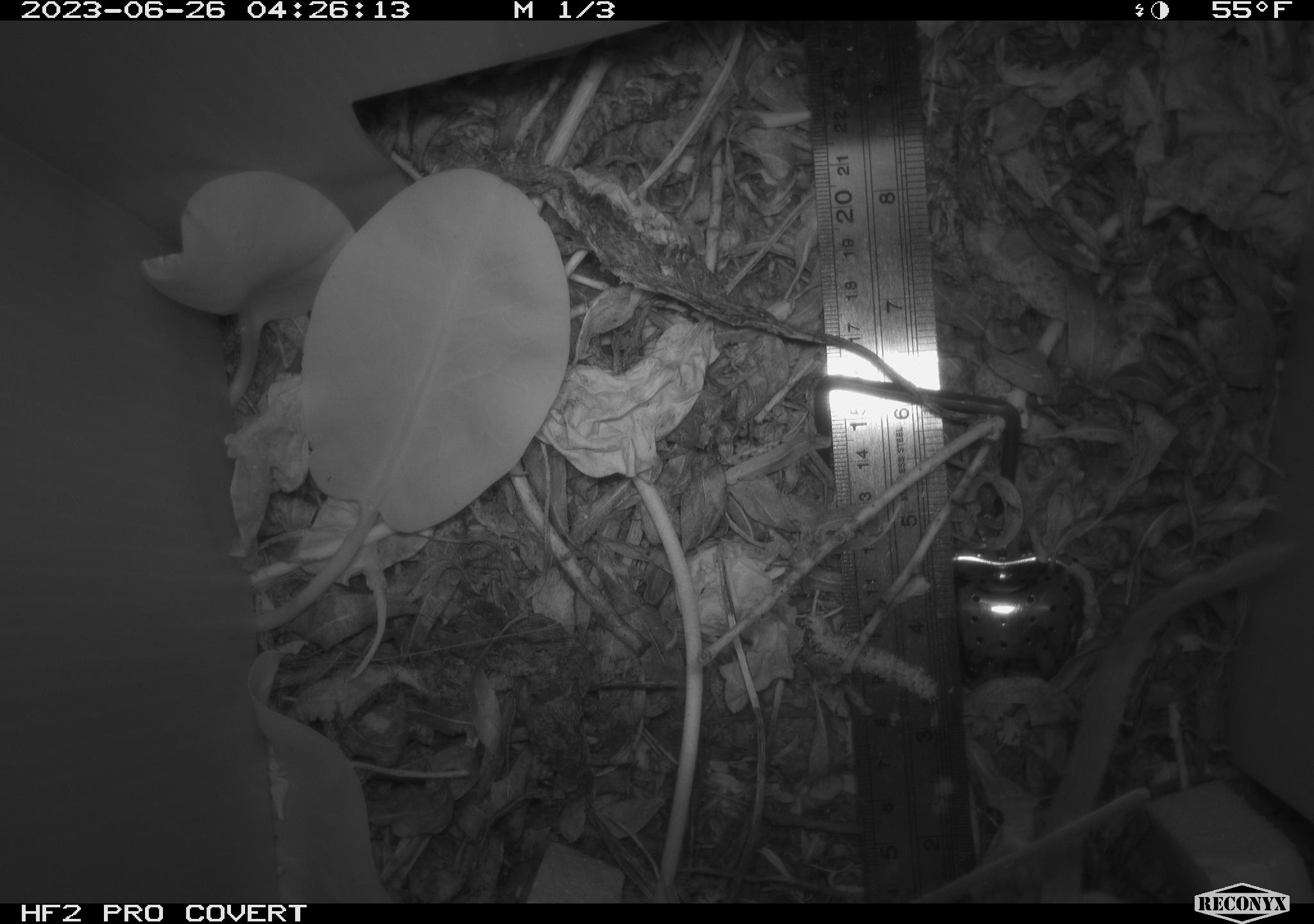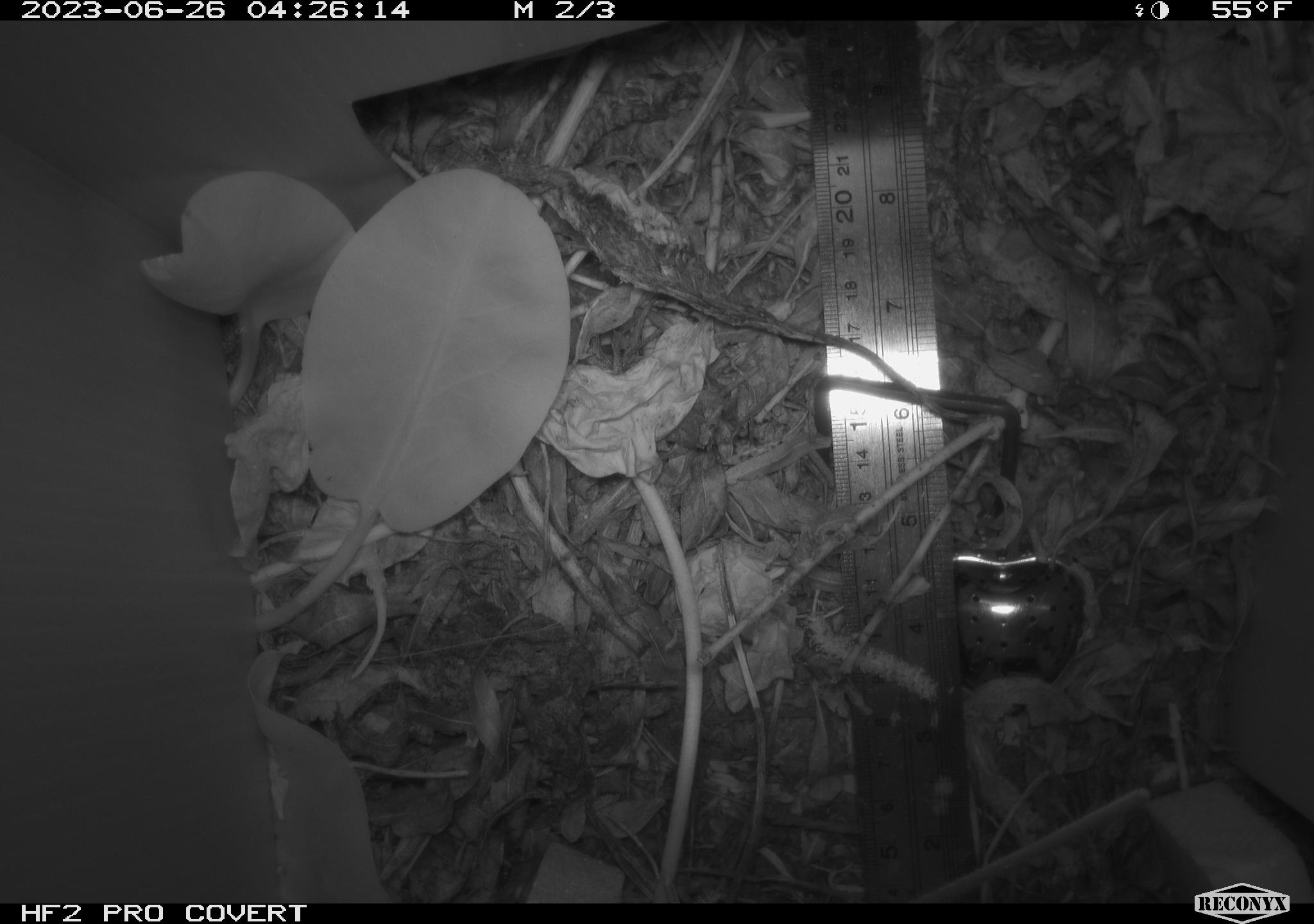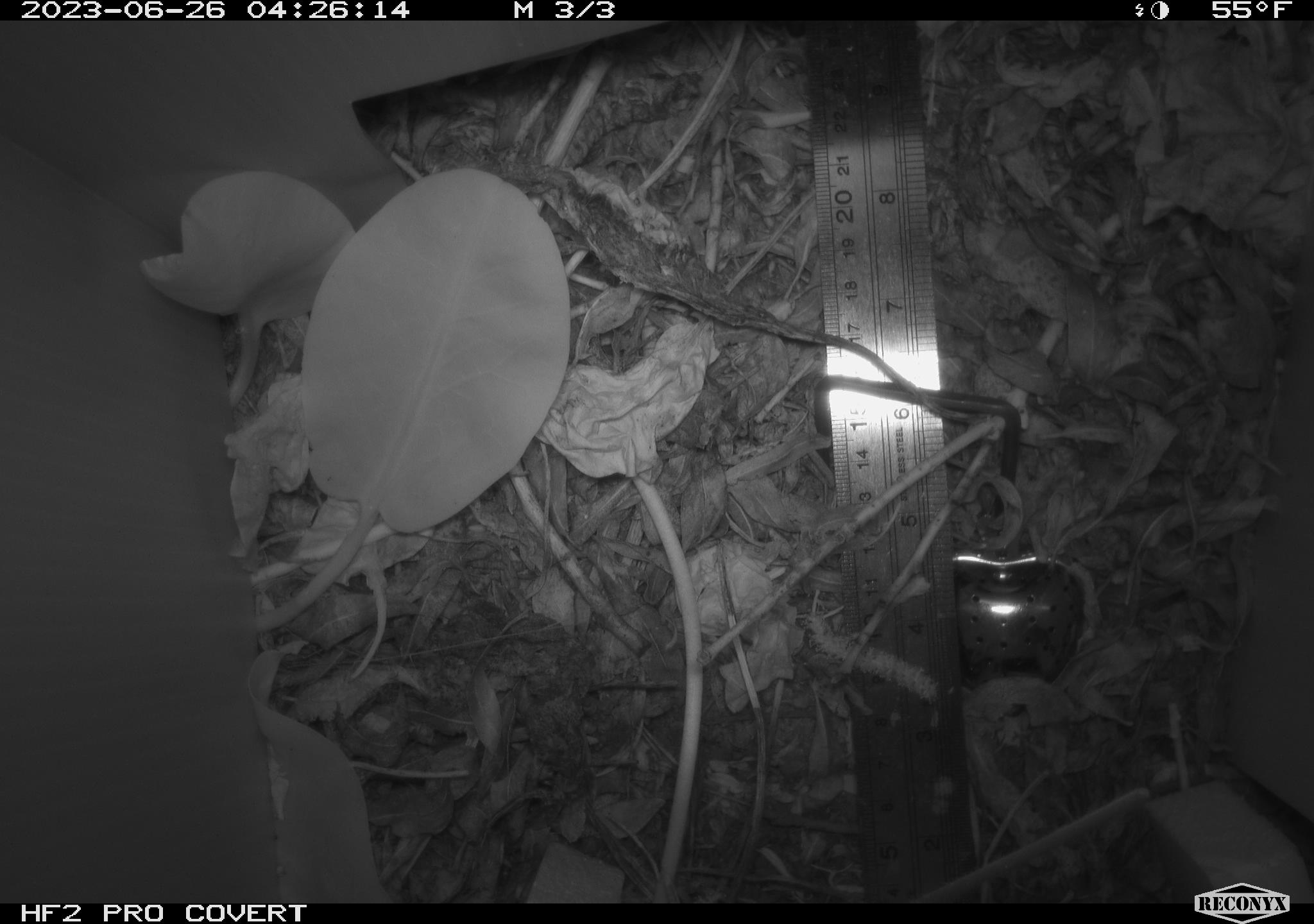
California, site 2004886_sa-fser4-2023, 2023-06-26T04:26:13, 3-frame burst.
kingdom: Animalia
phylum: Chordata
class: Mammalia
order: Rodentia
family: Cricetidae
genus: Neotoma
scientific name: Neotoma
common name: pack rat or woodrat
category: neotoma species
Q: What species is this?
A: Neotoma species (pack rat or woodrat) (Neotoma).